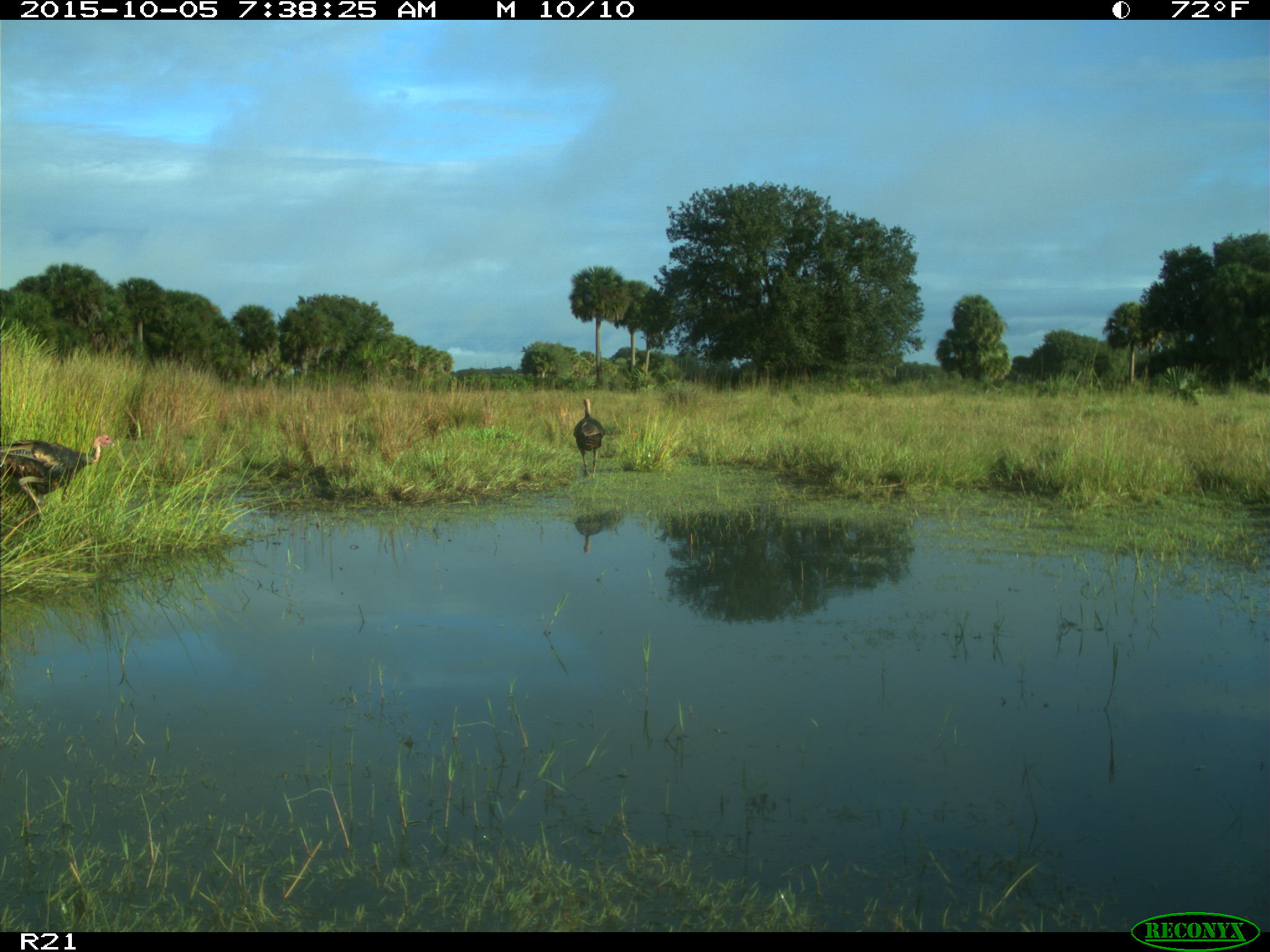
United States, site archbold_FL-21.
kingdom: Animalia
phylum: Chordata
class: Aves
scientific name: Aves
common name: birds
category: unidentified bird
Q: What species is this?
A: Unidentified bird (birds) (Aves).